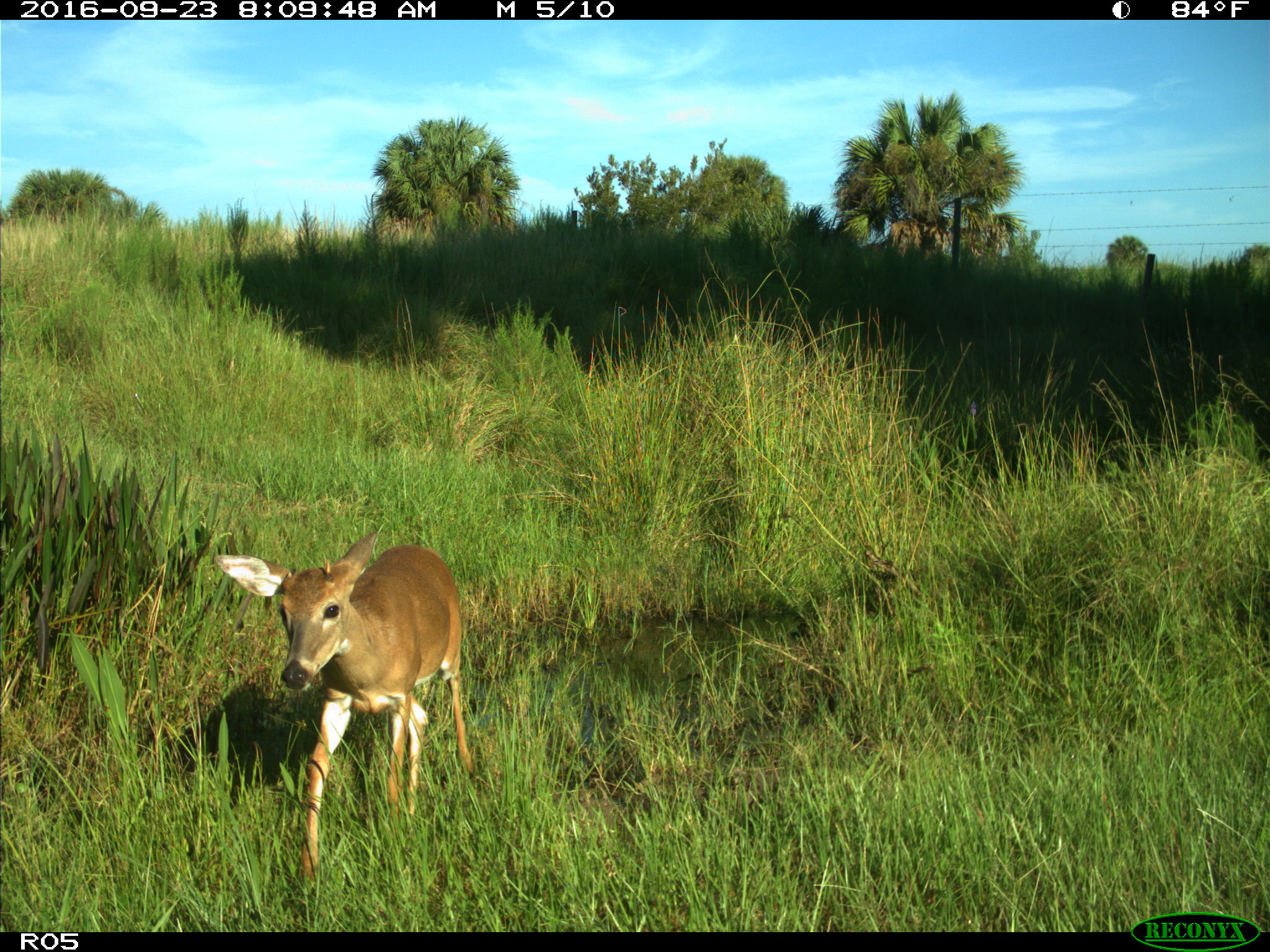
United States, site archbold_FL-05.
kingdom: Animalia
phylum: Chordata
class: Mammalia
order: Artiodactyla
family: Cervidae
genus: Odocoileus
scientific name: Odocoileus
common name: deer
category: unidentified deer